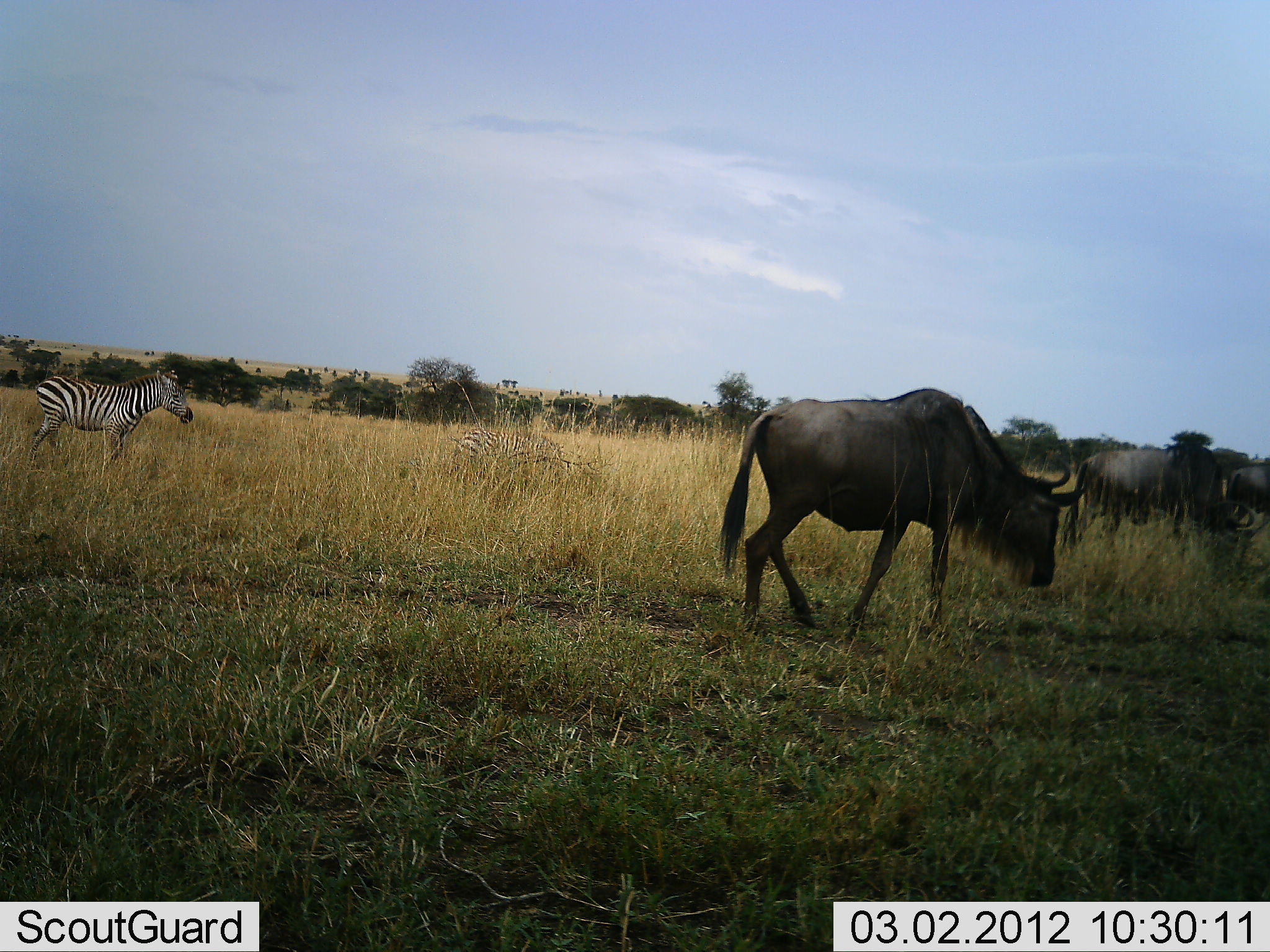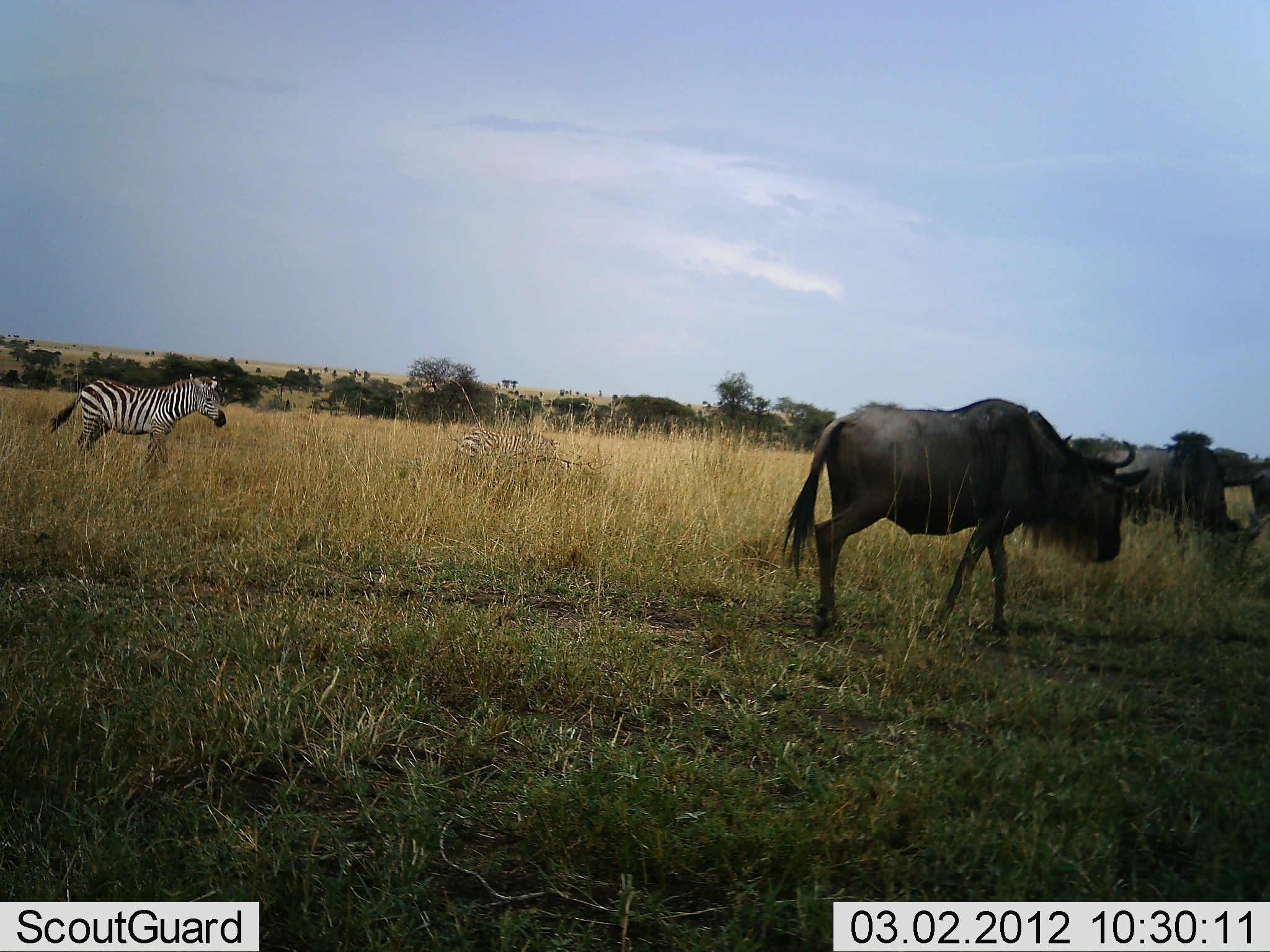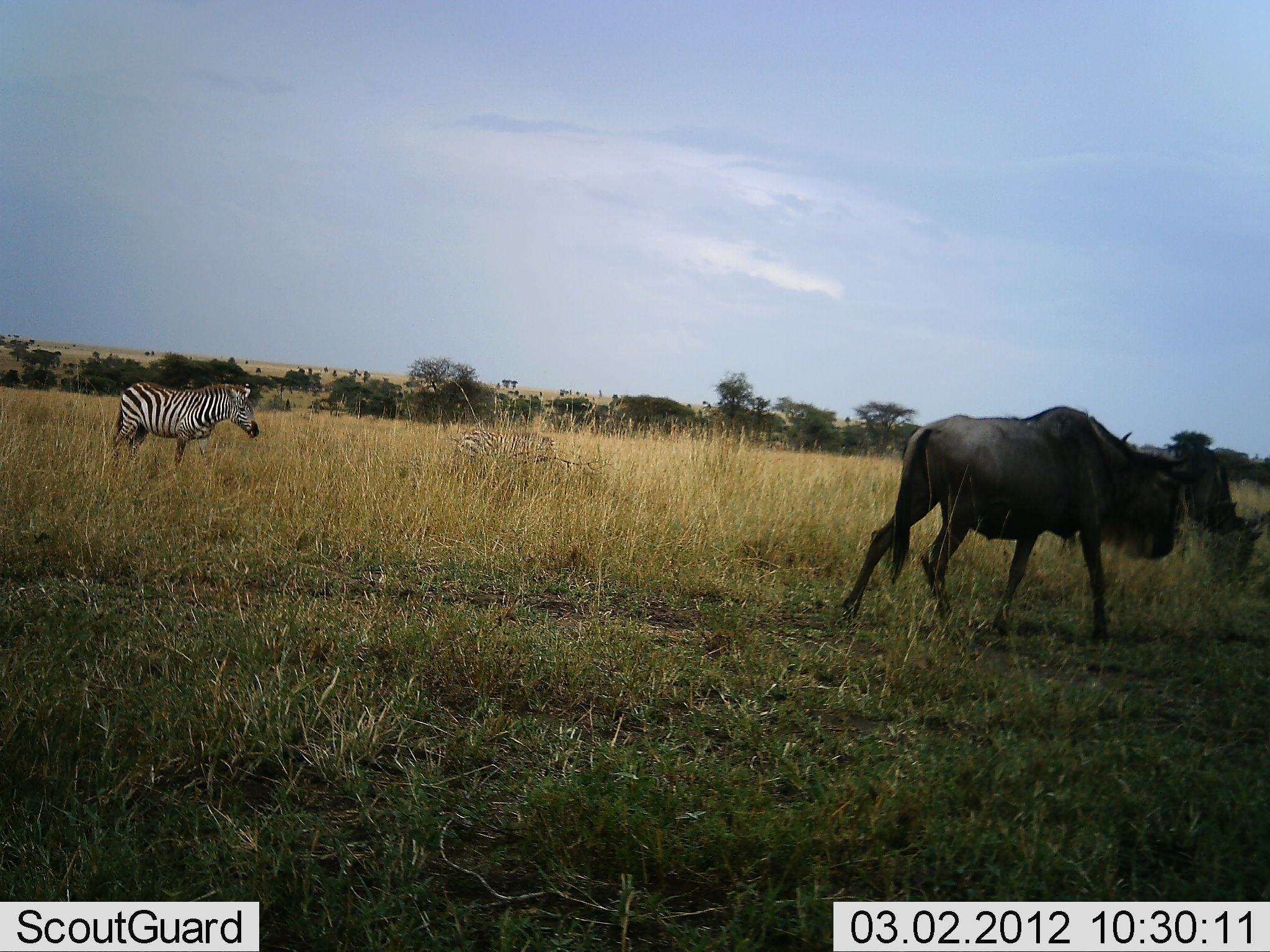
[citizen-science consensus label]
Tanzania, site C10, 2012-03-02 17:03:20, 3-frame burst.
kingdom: Animalia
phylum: Chordata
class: Mammalia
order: Artiodactyla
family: Bovidae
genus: Connochaetes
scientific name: Connochaetes taurinus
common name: blue wildebeest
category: wildebeest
Wildebeest (blue wildebeest) (Connochaetes taurinus), count 3. Behavior (volunteer vote fractions): standing 40%, resting 0%, moving 95%, interacting 0%. Young present (vote fraction): 0%. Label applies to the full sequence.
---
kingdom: Animalia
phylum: Chordata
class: Mammalia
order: Perissodactyla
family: Equidae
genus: Equus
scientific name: Equus quagga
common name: plains zebra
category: zebra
Zebra (plains zebra) (Equus quagga), count 2. Behavior (volunteer vote fractions): standing 35%, resting 12%, moving 82%, interacting 0%. Young present (vote fraction): 6%. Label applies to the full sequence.